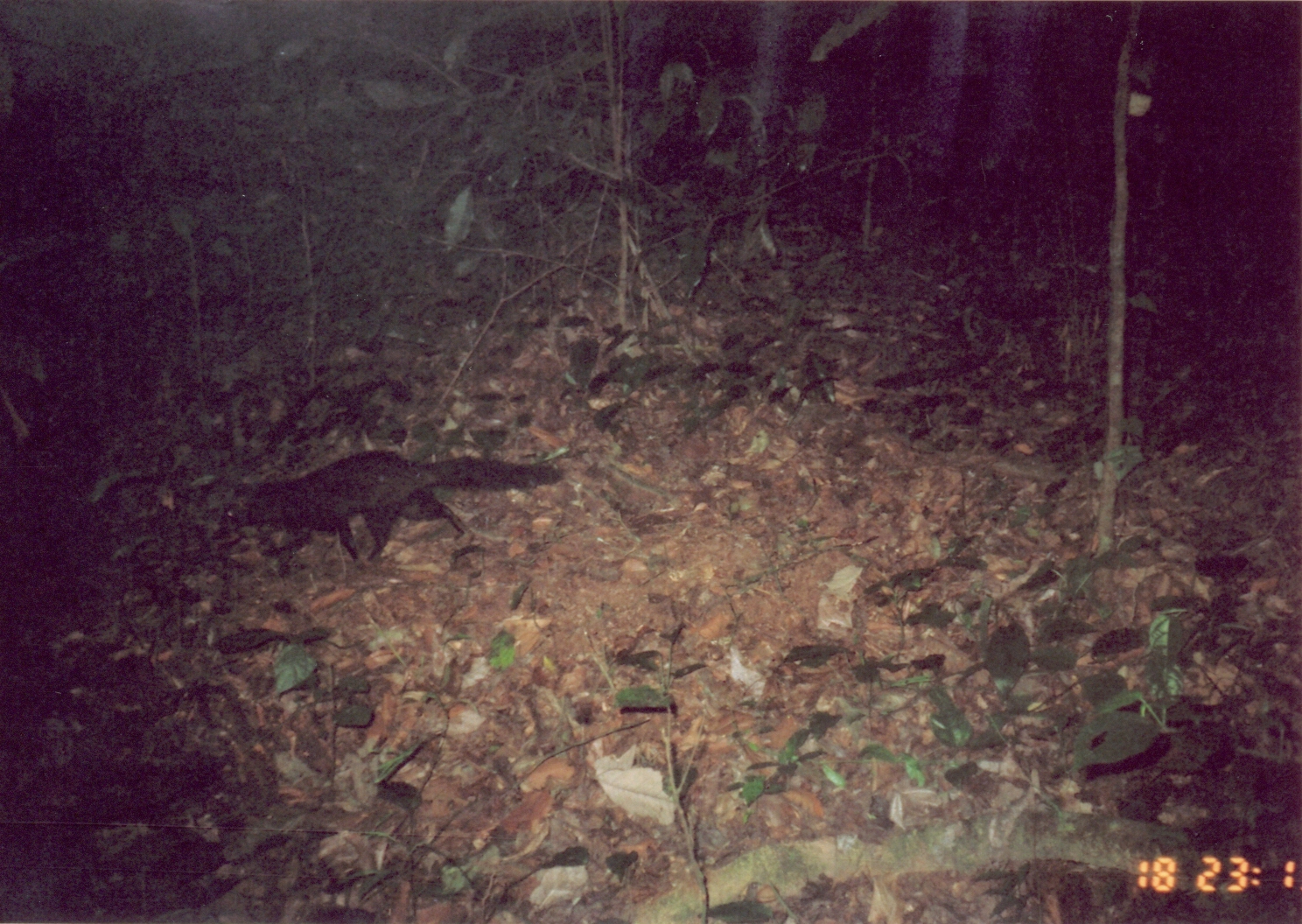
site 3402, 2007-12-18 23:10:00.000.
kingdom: Animalia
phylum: Chordata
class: Mammalia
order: Carnivora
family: Herpestidae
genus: Bdeogale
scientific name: Bdeogale crassicauda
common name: bushy-tailed mongoose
Bdeogale crassicauda (bushy-tailed mongoose), count 1.